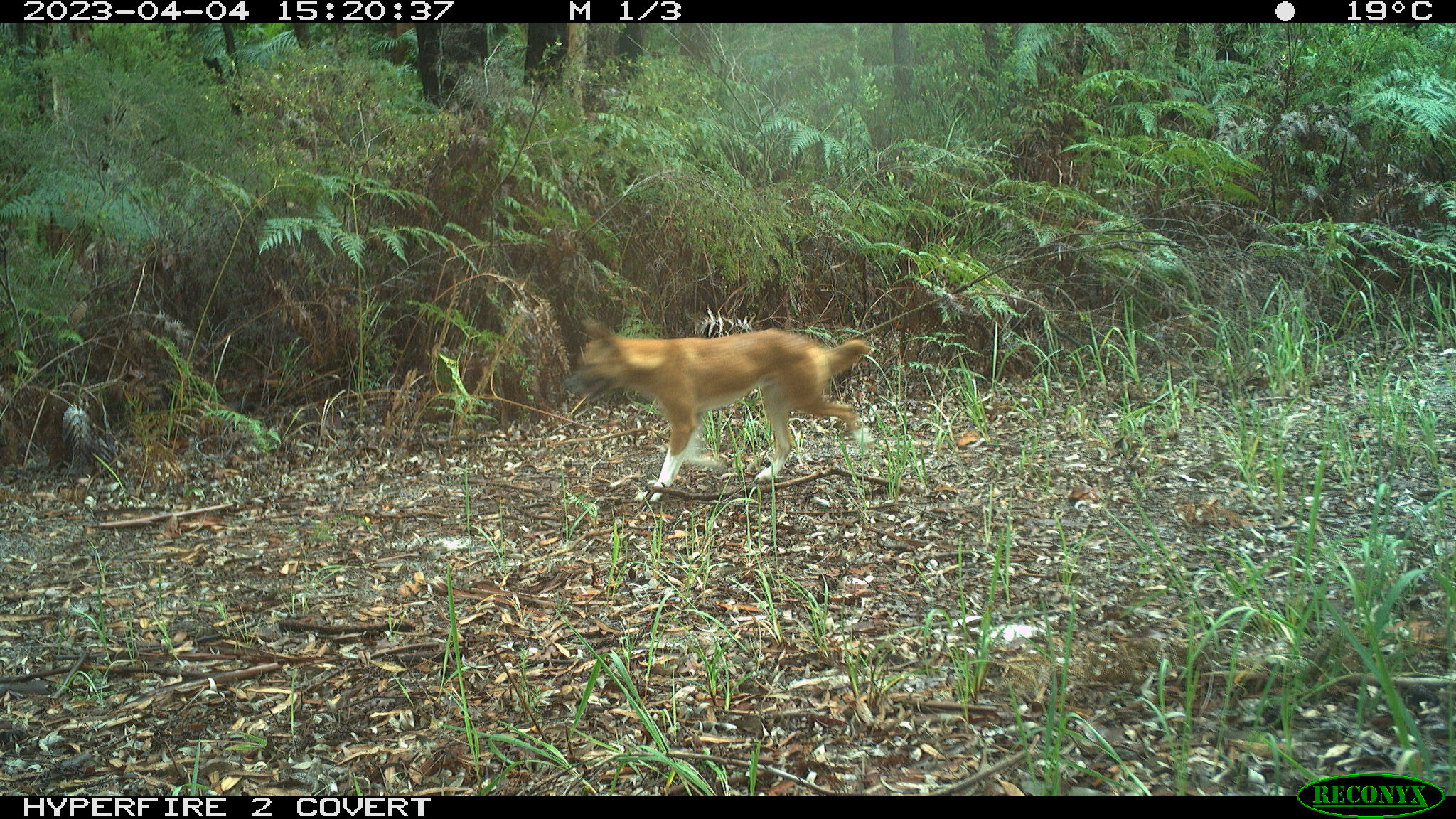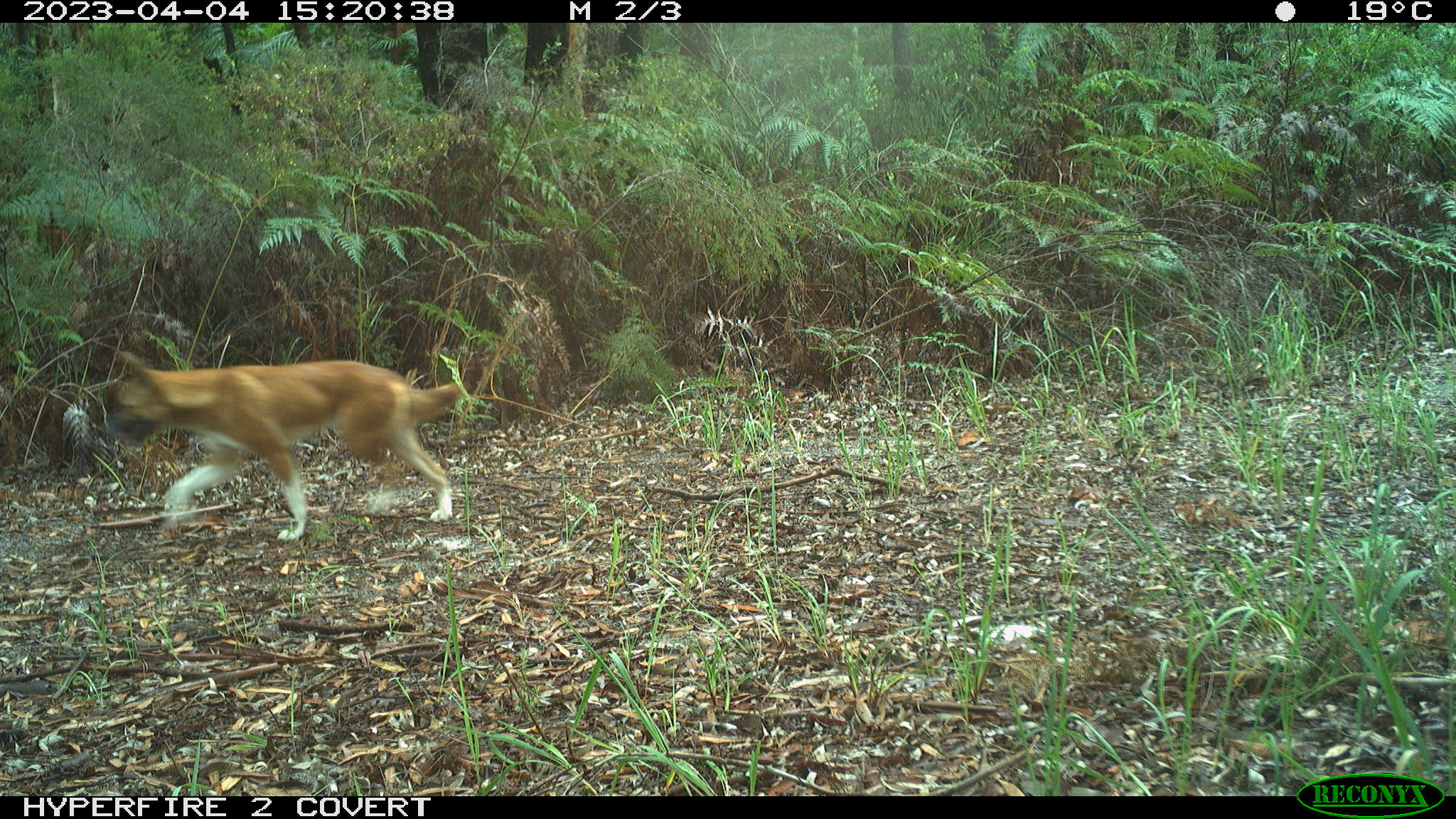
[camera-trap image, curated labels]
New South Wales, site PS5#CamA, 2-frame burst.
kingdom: Animalia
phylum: Chordata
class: Mammalia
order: Carnivora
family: Canidae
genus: Canis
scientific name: Canis familiaris dingo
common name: dingo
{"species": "dingo (Canis familiaris dingo)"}